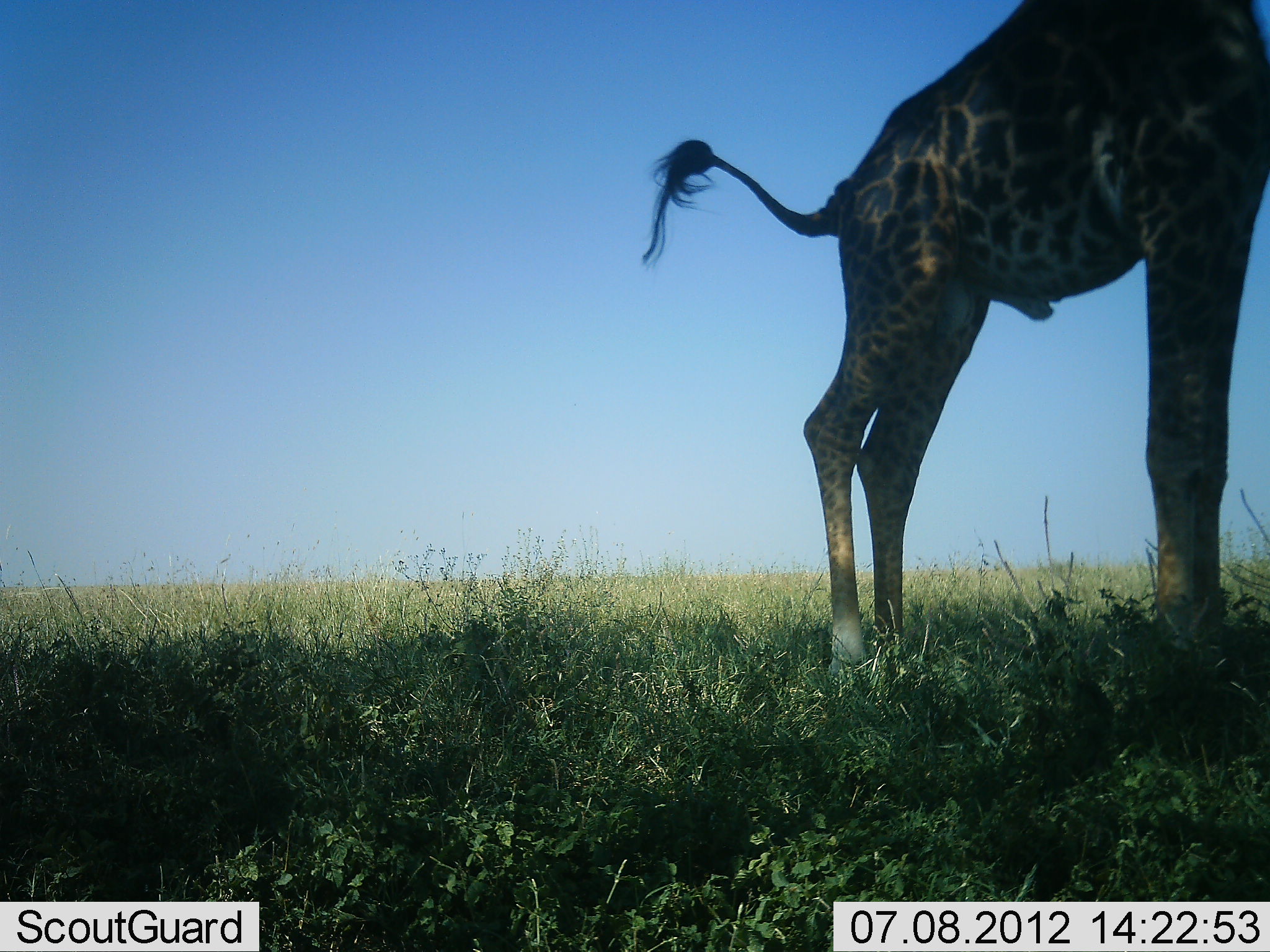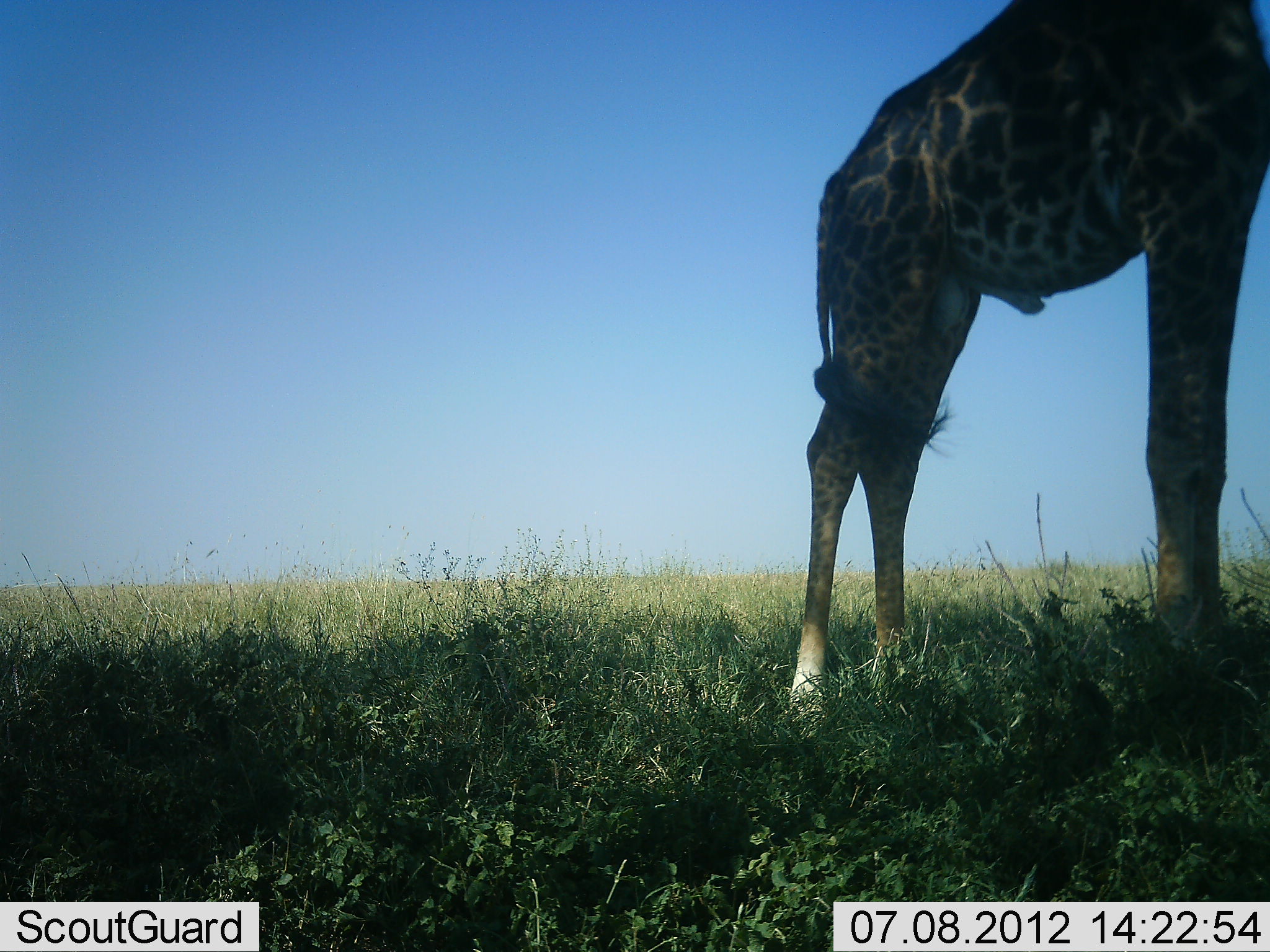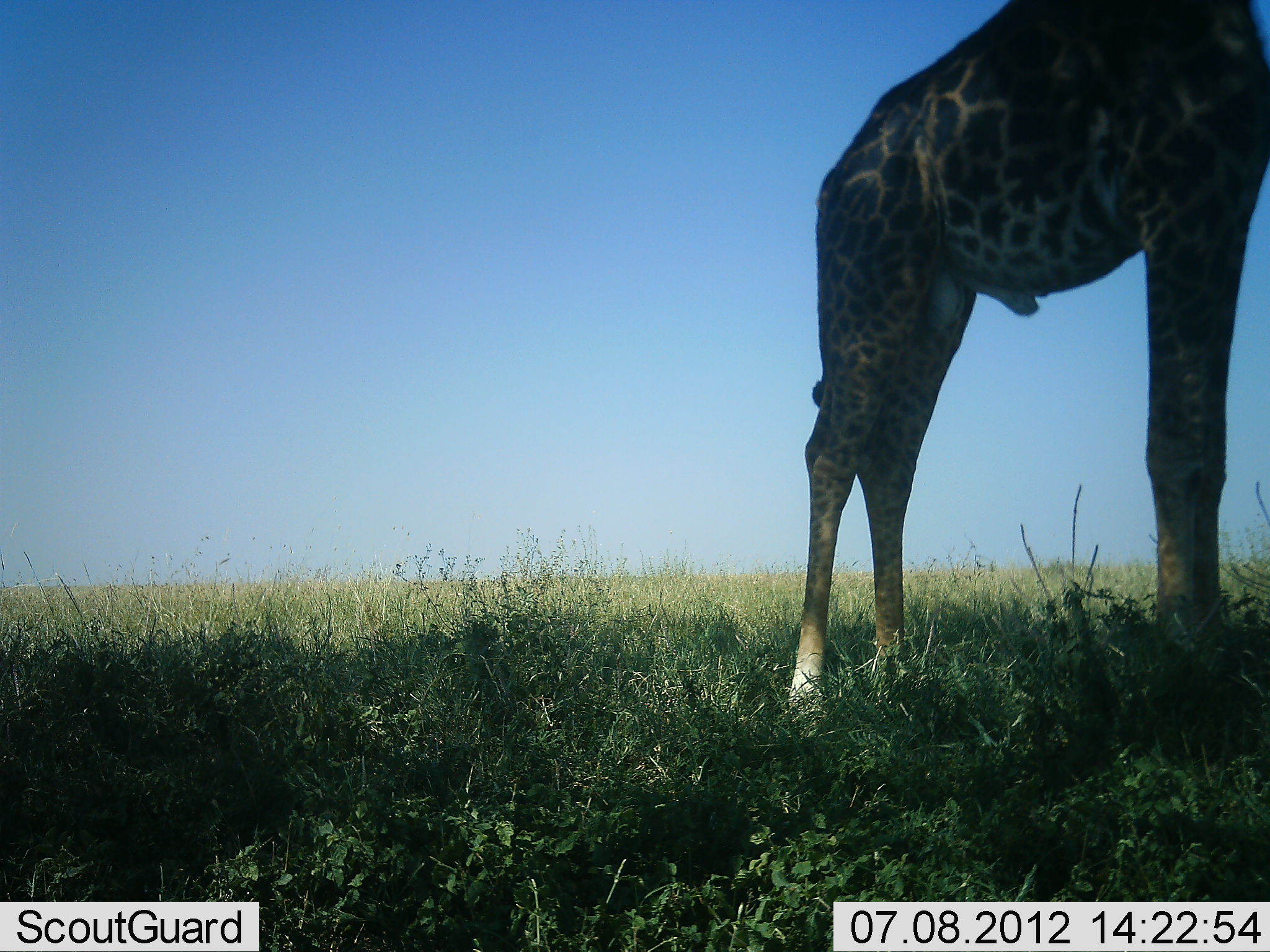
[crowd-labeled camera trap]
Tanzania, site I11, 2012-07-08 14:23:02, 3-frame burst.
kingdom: Animalia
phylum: Chordata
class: Mammalia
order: Artiodactyla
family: Giraffidae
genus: Giraffa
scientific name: Giraffa camelopardalis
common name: giraffe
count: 1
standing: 100%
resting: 0%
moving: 0%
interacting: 0%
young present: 0%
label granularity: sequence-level